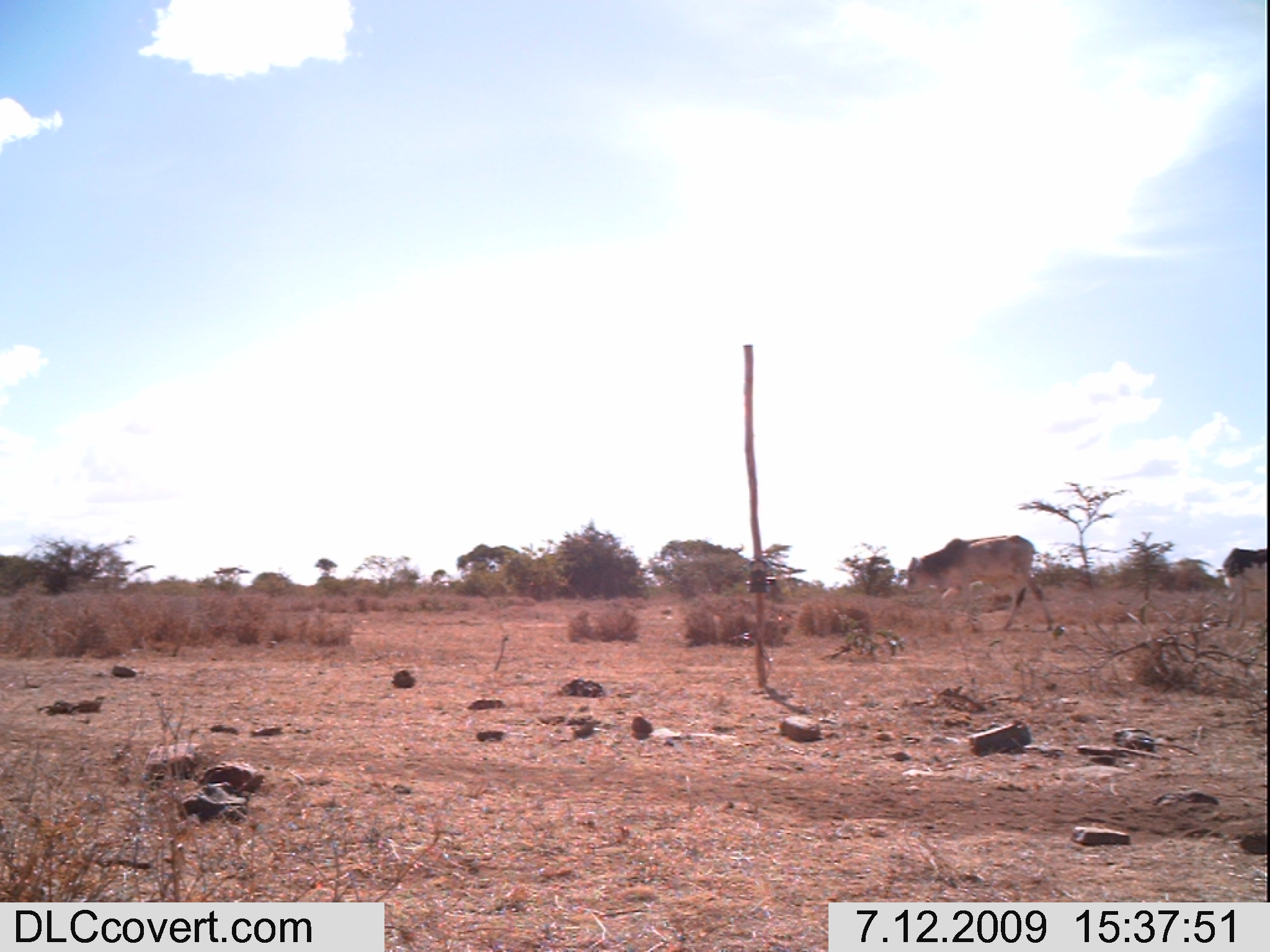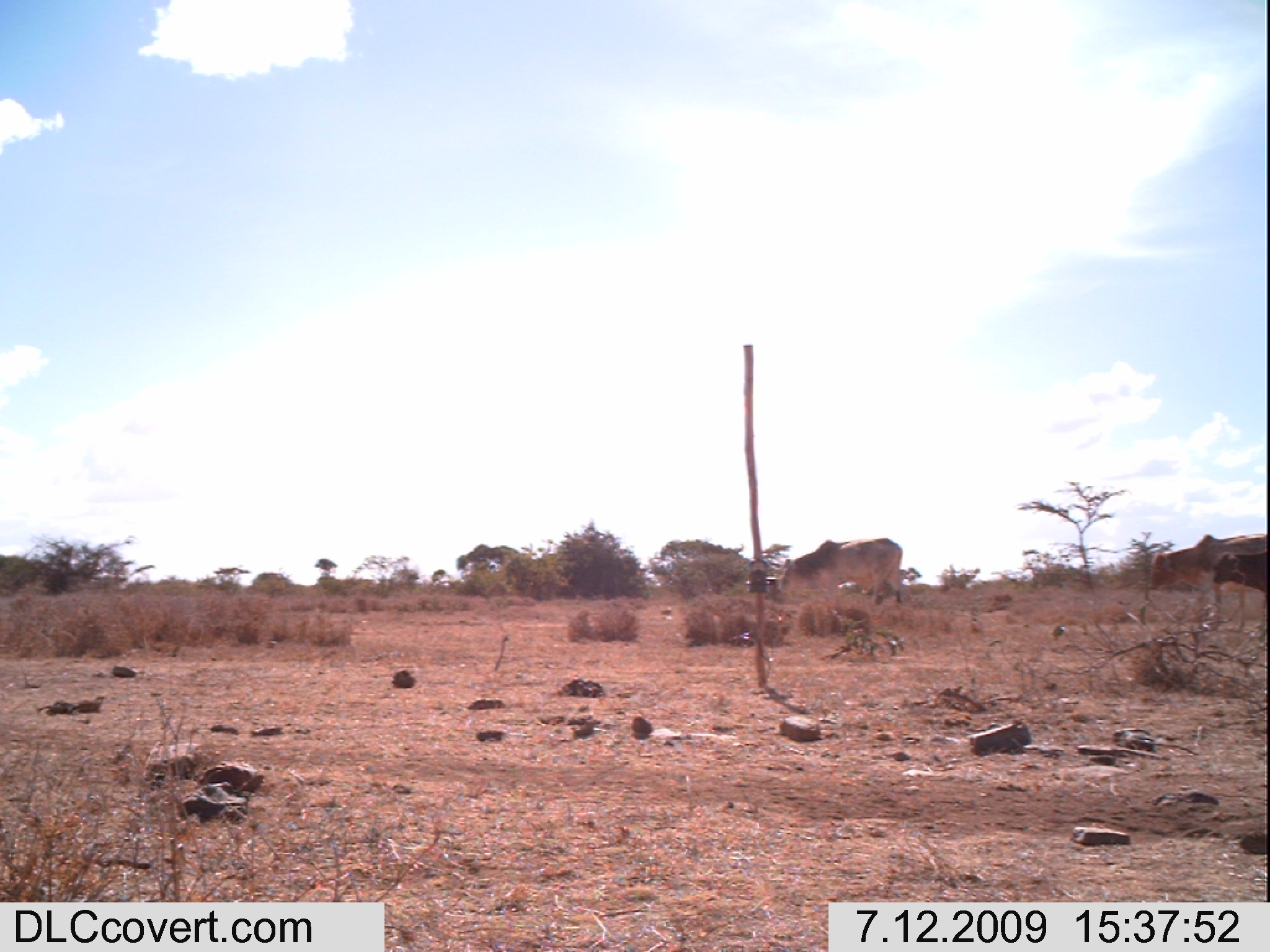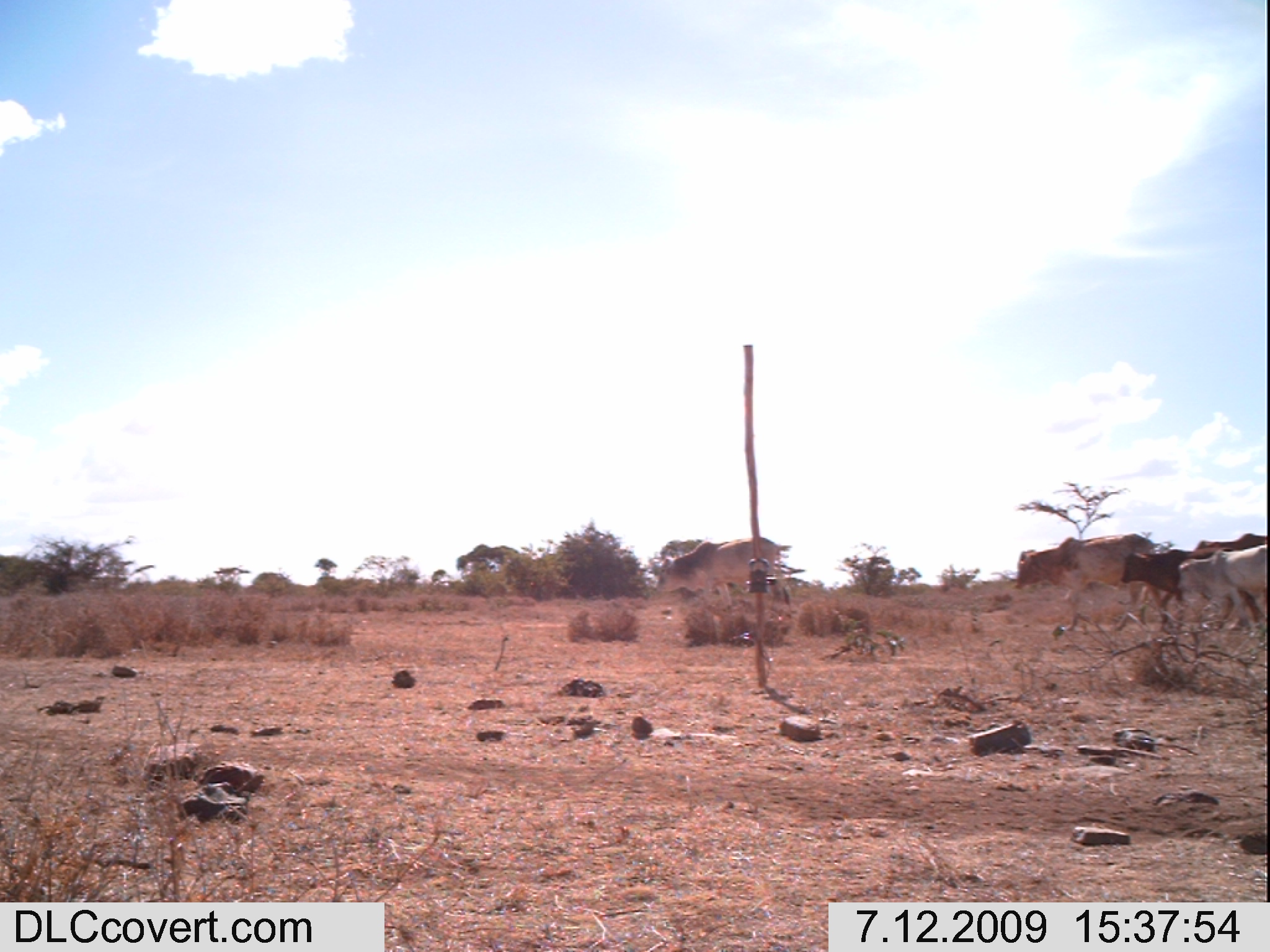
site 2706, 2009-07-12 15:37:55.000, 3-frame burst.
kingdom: Animalia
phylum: Chordata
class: Mammalia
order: Artiodactyla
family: Bovidae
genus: Bos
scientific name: Bos taurus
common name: domestic cattle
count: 2